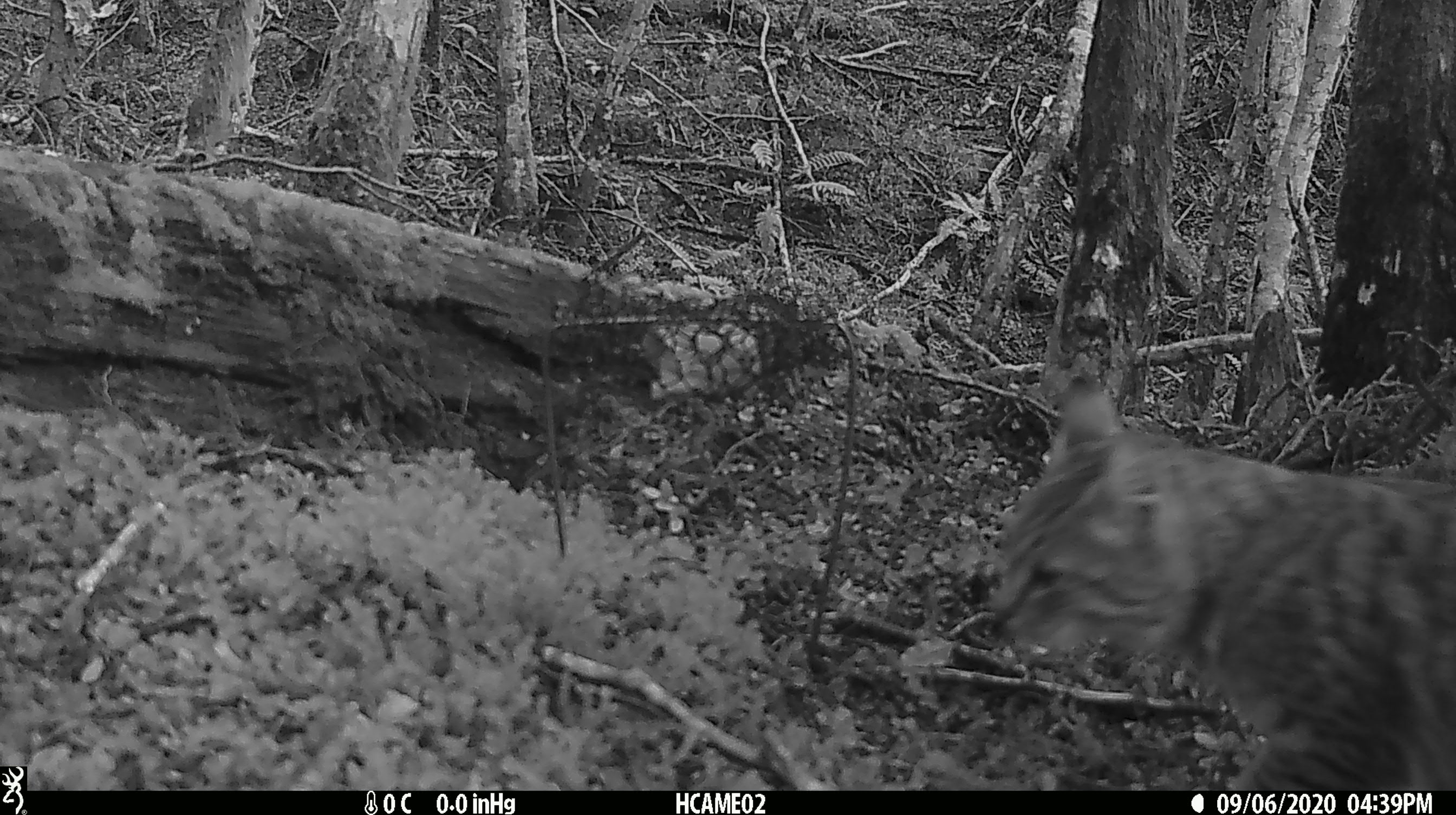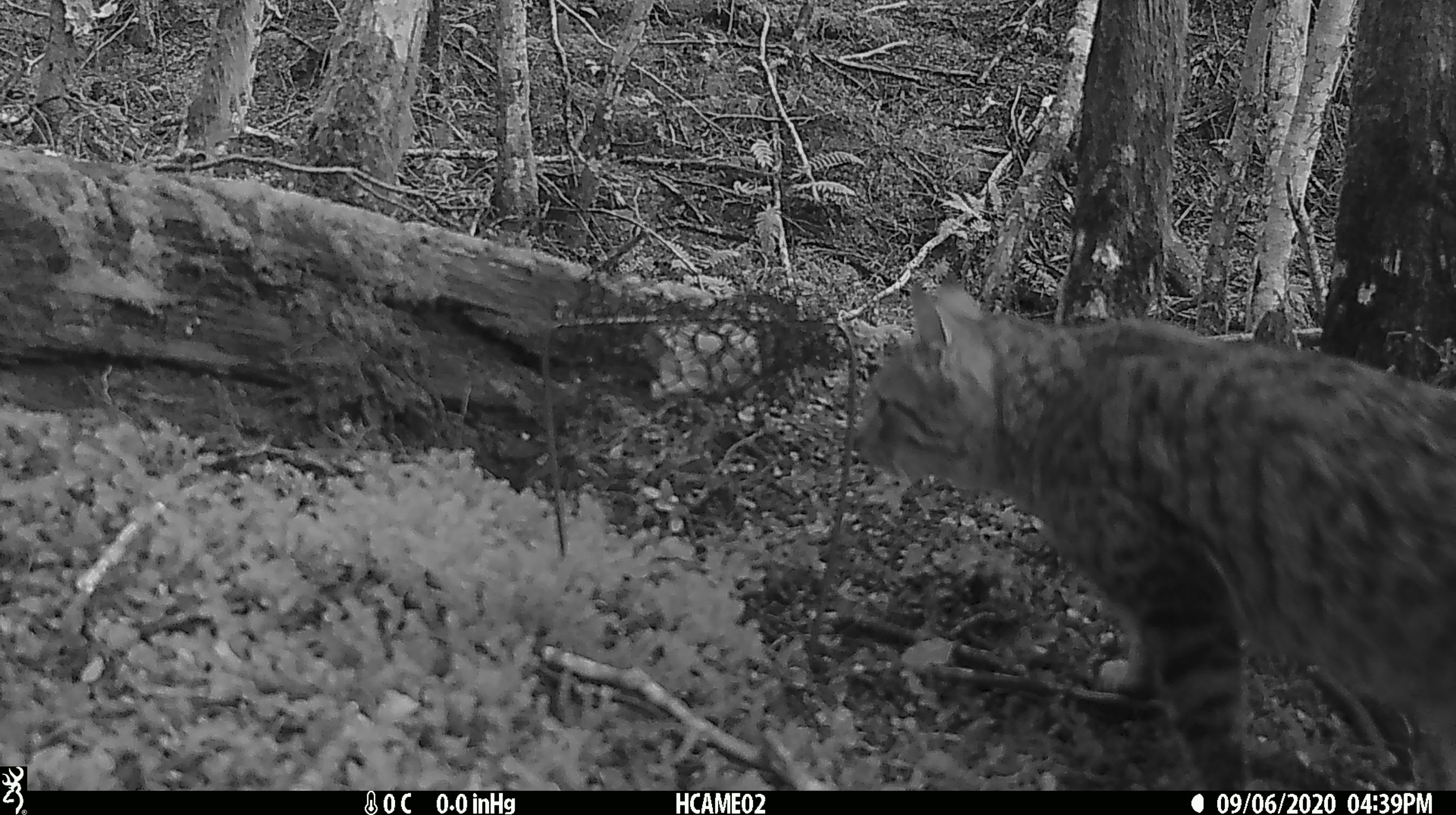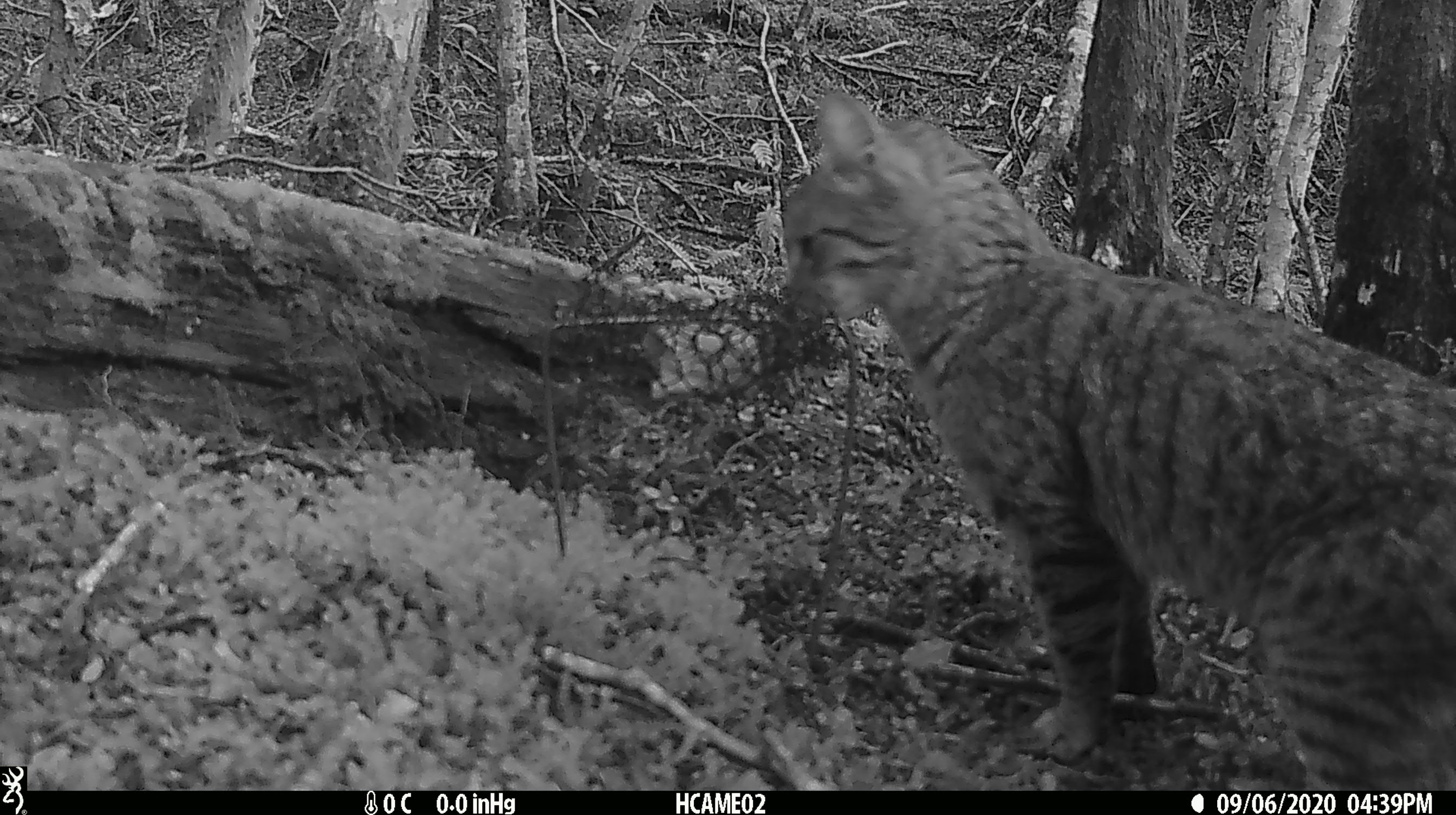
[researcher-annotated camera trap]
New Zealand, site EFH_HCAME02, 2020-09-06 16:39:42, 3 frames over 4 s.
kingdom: Animalia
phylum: Chordata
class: Mammalia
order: Carnivora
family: Felidae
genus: Felis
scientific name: Felis catus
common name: domestic cat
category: cat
Cat (domestic cat) (Felis catus).